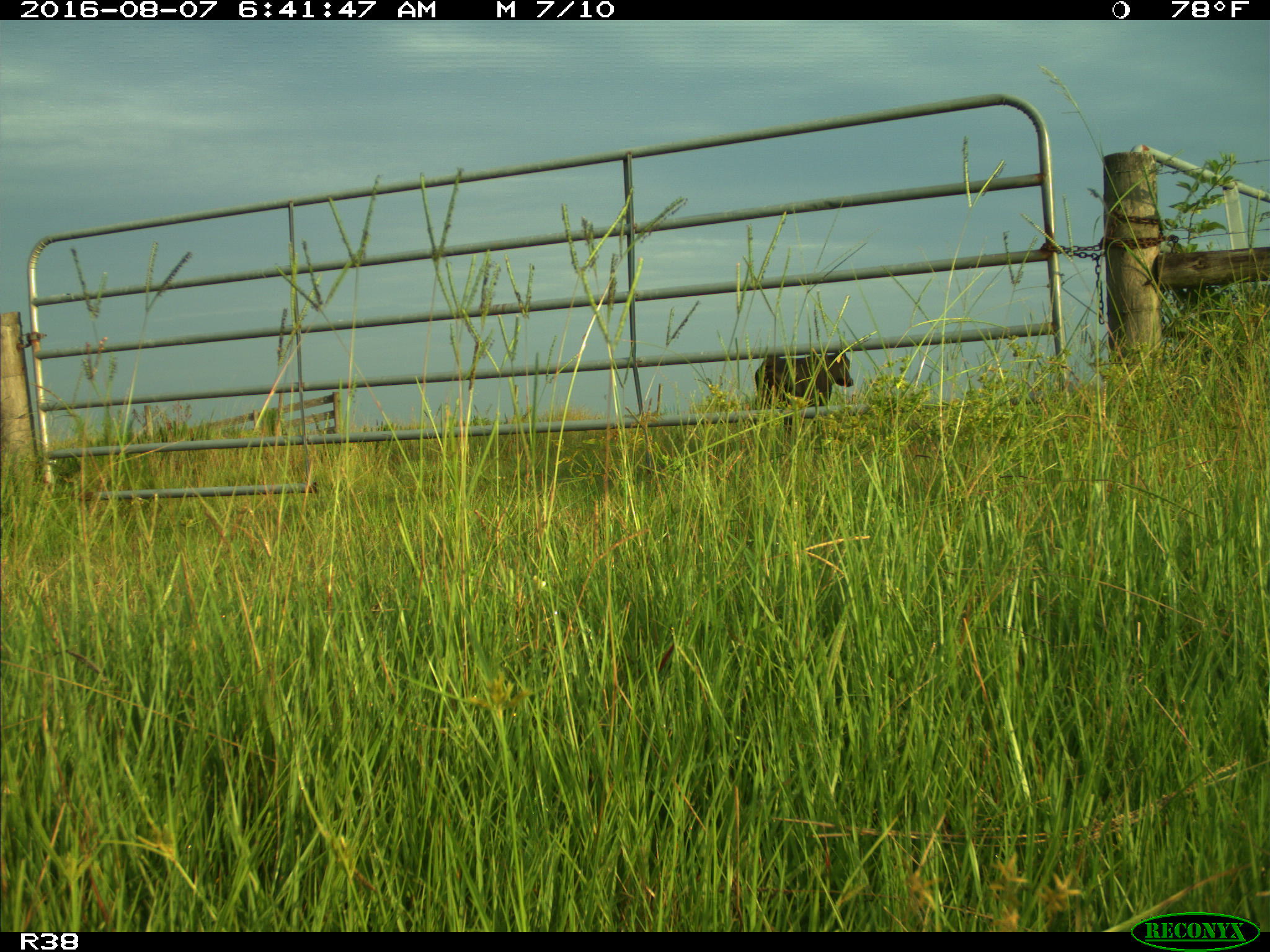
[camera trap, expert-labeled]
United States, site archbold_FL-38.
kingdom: Animalia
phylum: Chordata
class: Mammalia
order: Artiodactyla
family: Bovidae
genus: Bos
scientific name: Bos taurus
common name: domestic cow